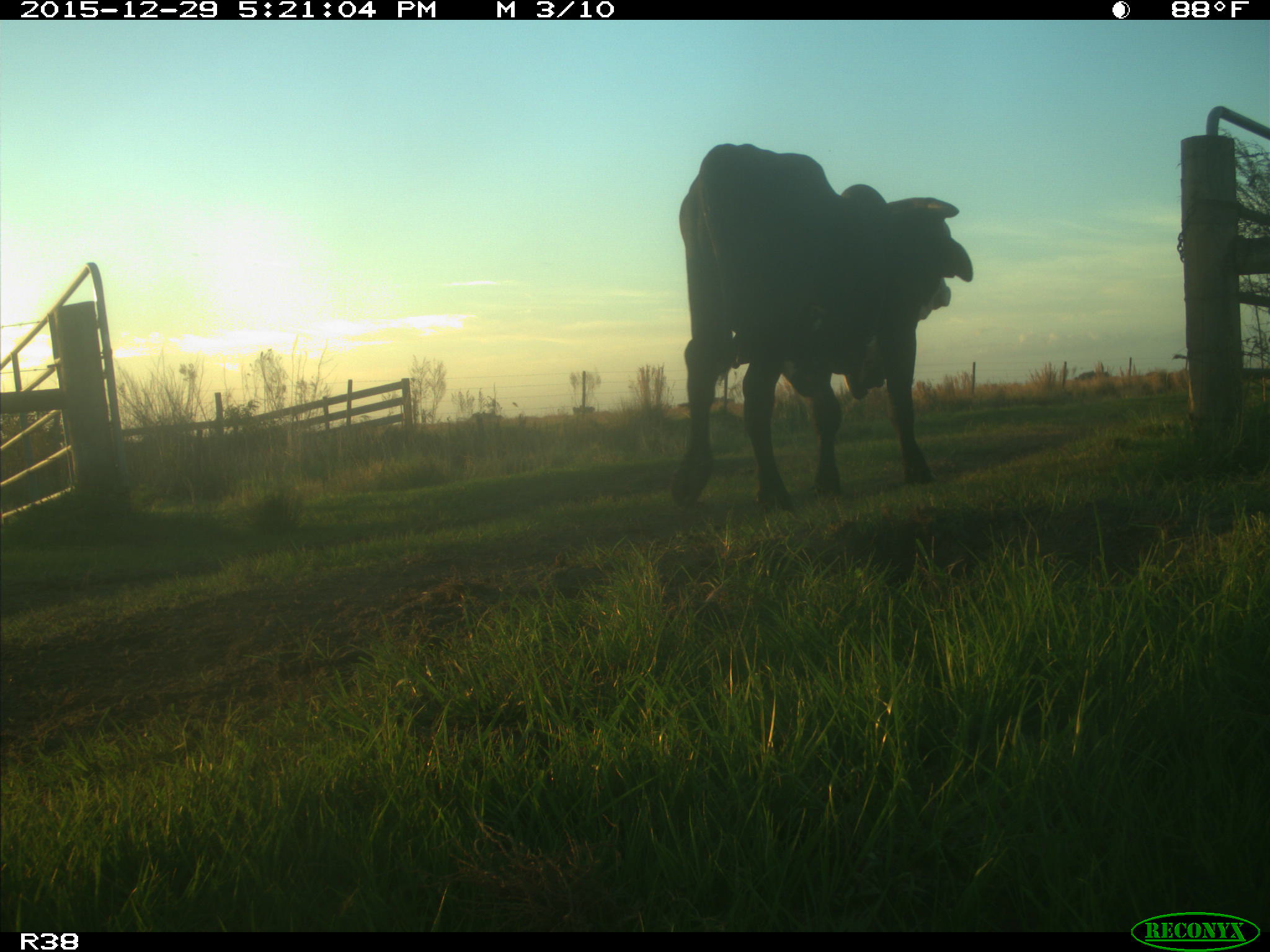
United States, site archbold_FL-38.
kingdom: Animalia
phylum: Chordata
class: Mammalia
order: Artiodactyla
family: Bovidae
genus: Bos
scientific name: Bos taurus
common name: domestic cow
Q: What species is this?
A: Bos taurus (domestic cow).